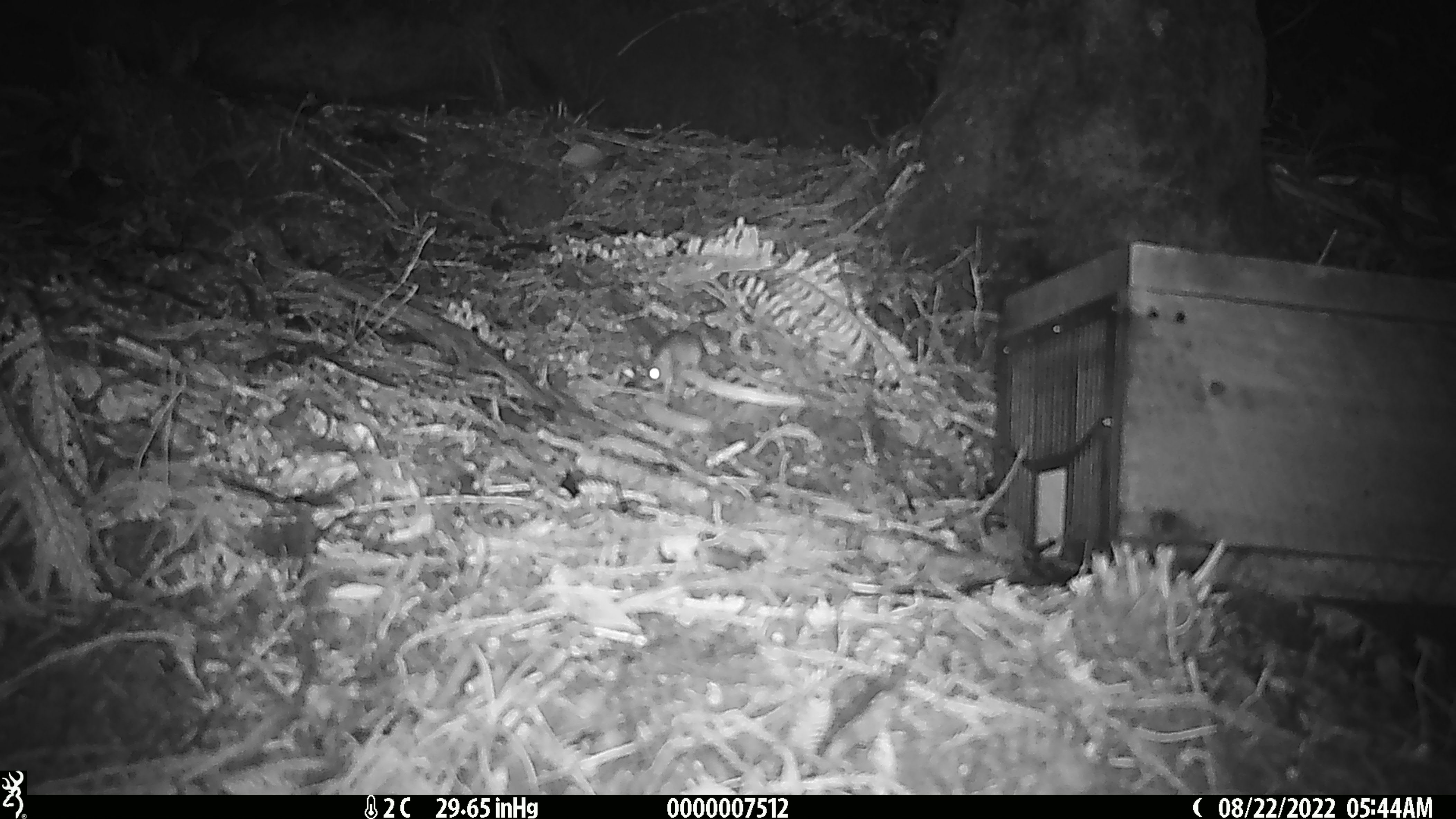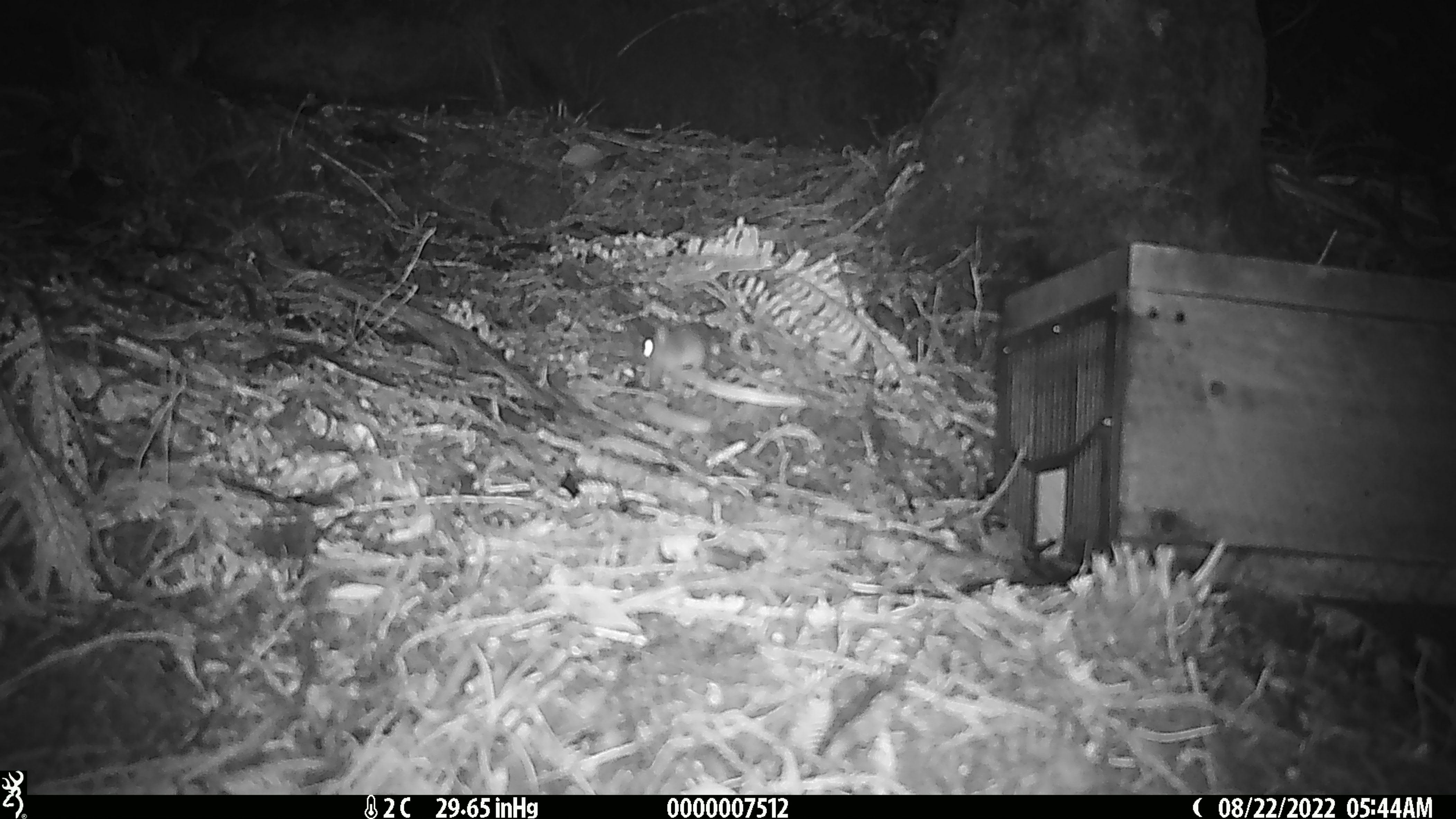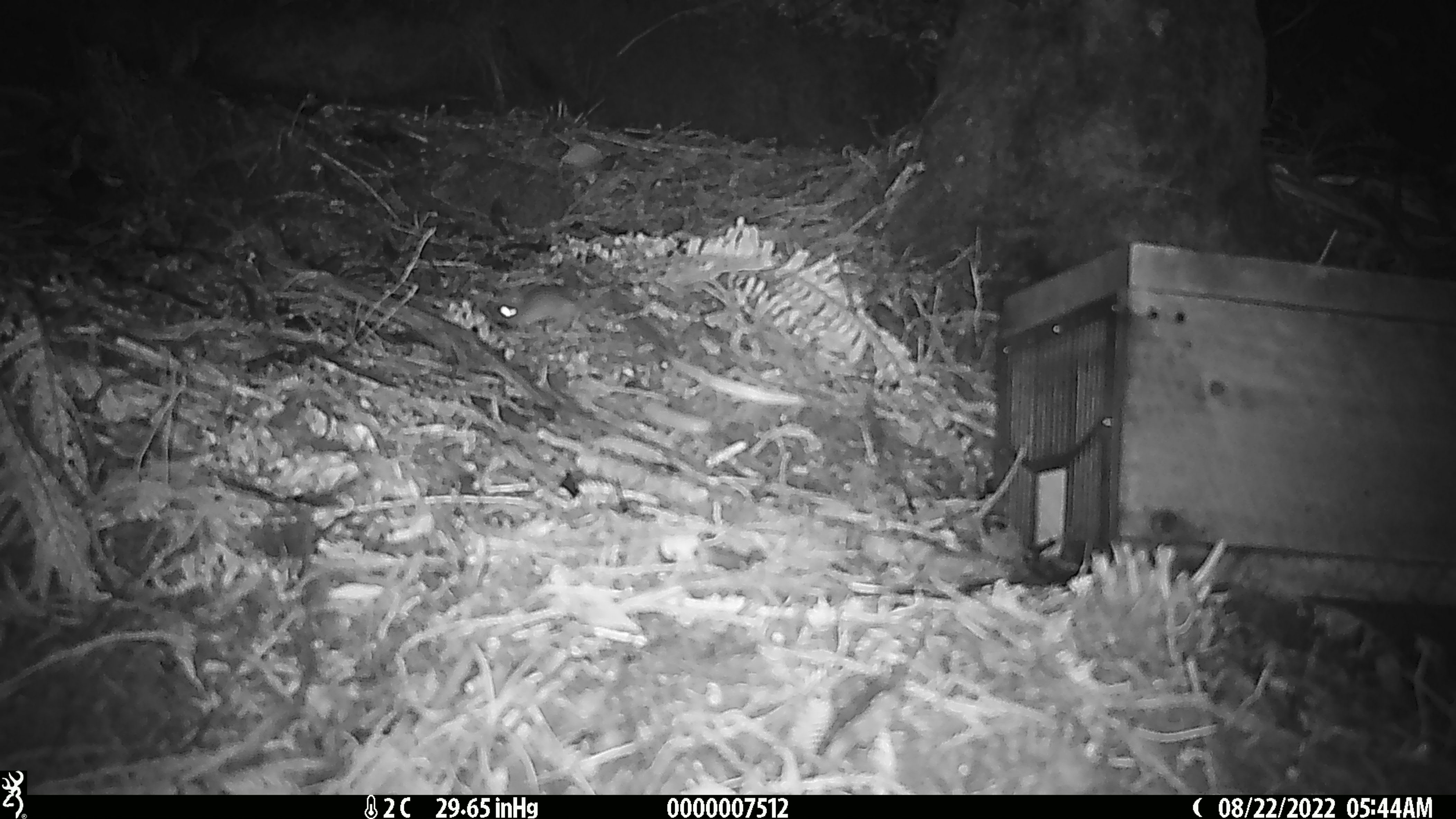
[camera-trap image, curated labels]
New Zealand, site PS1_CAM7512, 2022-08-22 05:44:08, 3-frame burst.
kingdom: Animalia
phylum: Chordata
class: Mammalia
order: Rodentia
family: Muridae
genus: Mus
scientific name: Mus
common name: mouse